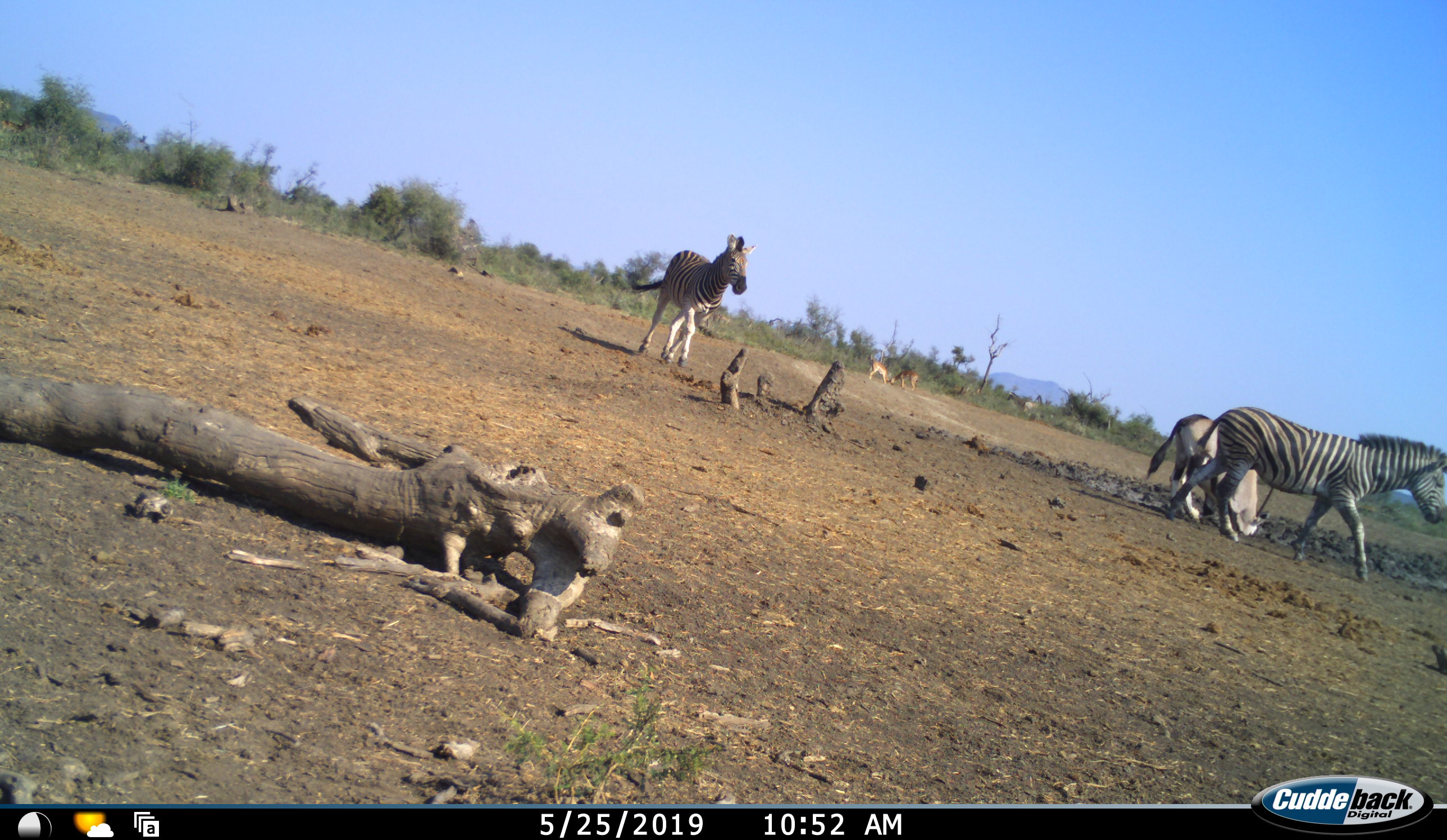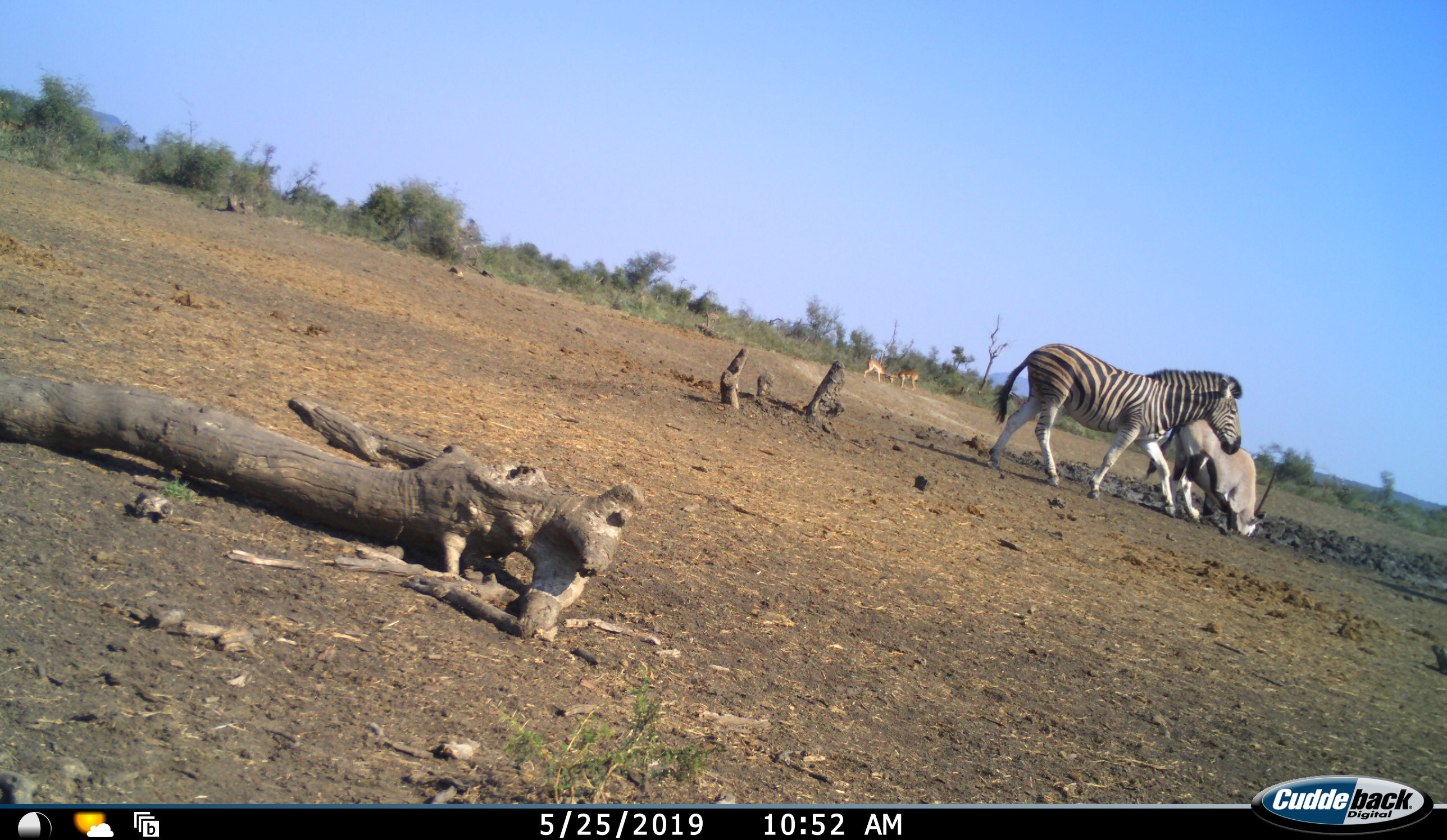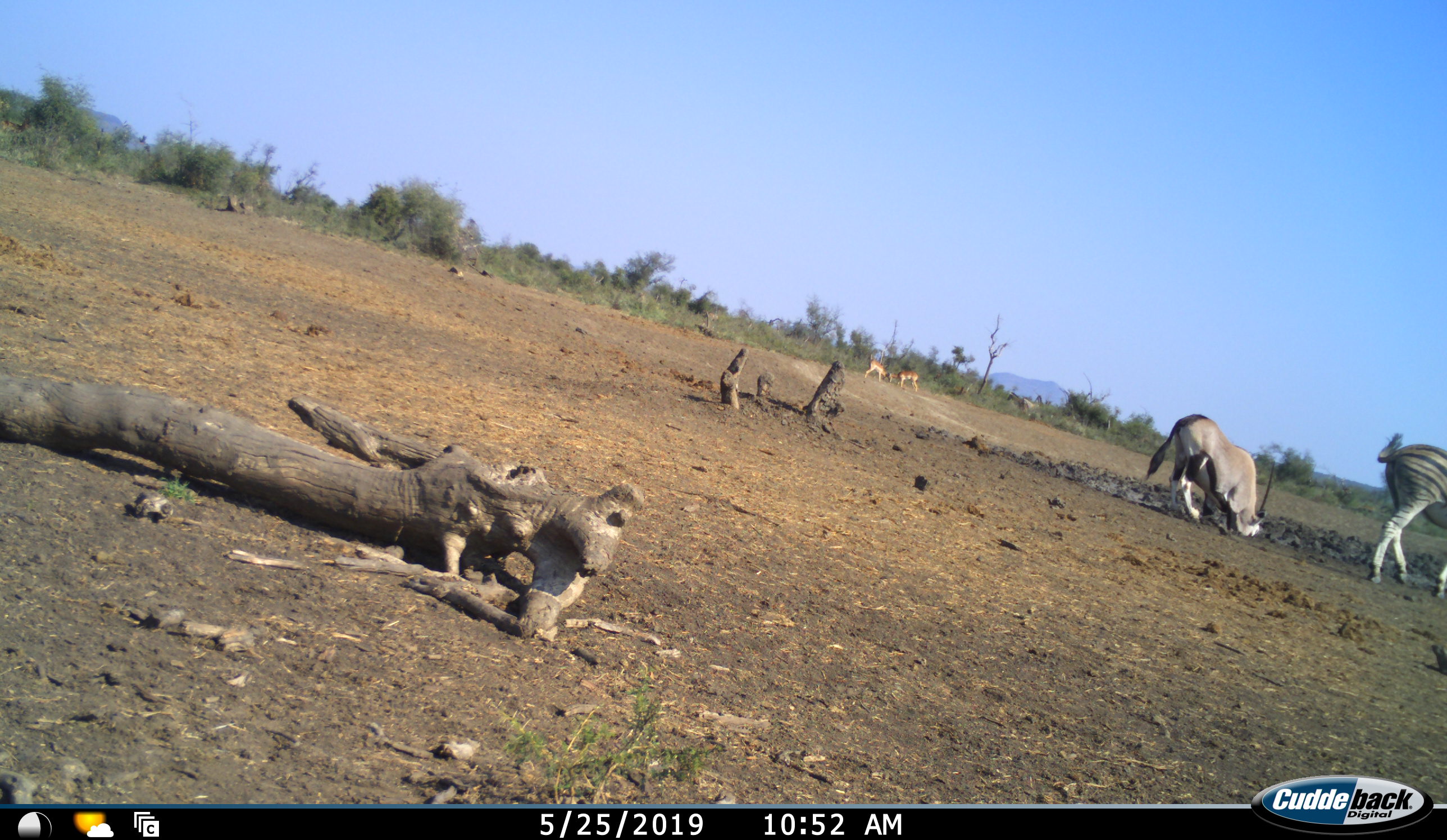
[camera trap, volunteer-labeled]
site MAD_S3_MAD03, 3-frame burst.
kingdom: Animalia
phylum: Chordata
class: Mammalia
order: Artiodactyla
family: Bovidae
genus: Oryx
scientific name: Oryx gazella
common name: gemsbok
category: oryx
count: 1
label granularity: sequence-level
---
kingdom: Animalia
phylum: Chordata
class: Mammalia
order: Artiodactyla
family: Bovidae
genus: Aepyceros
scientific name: Aepyceros melampus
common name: impala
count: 2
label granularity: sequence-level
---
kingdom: Animalia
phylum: Chordata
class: Mammalia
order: Perissodactyla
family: Equidae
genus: Equus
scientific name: Equus quagga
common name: plains zebra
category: zebraplains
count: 2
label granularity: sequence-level